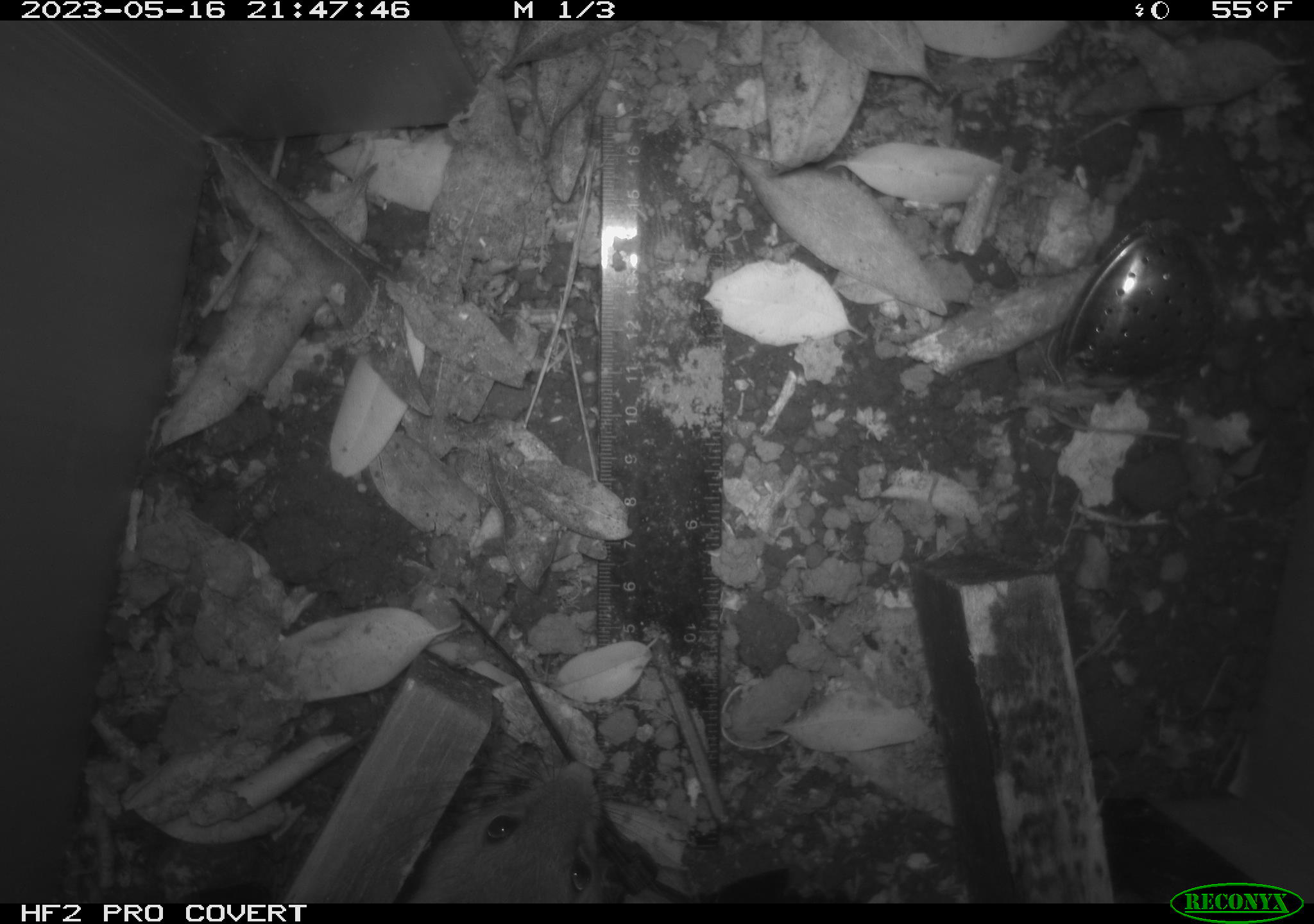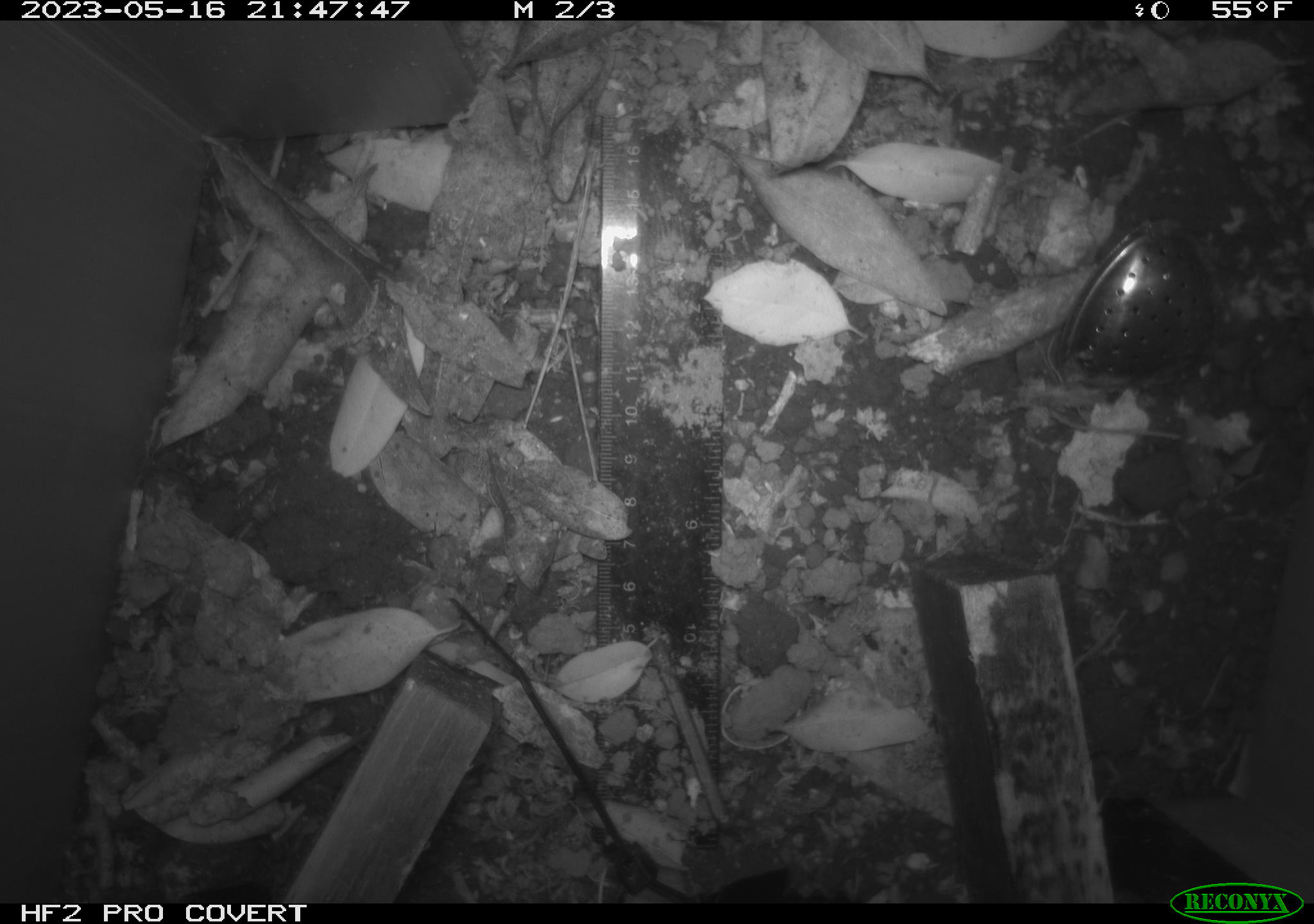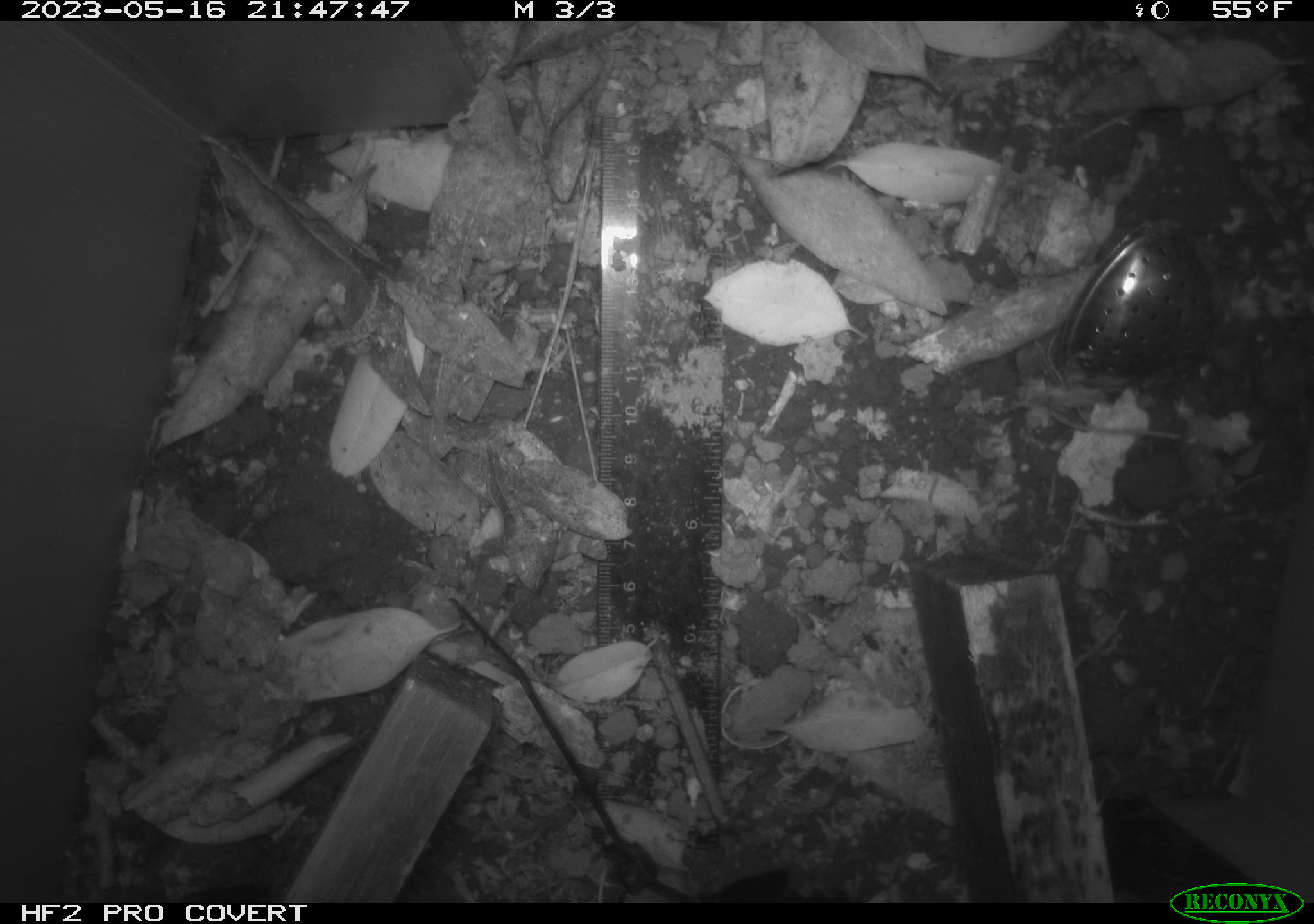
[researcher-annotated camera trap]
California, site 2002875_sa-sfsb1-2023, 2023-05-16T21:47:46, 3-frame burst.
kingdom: Animalia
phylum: Chordata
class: Mammalia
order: Rodentia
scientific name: Rodentia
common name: mouse species